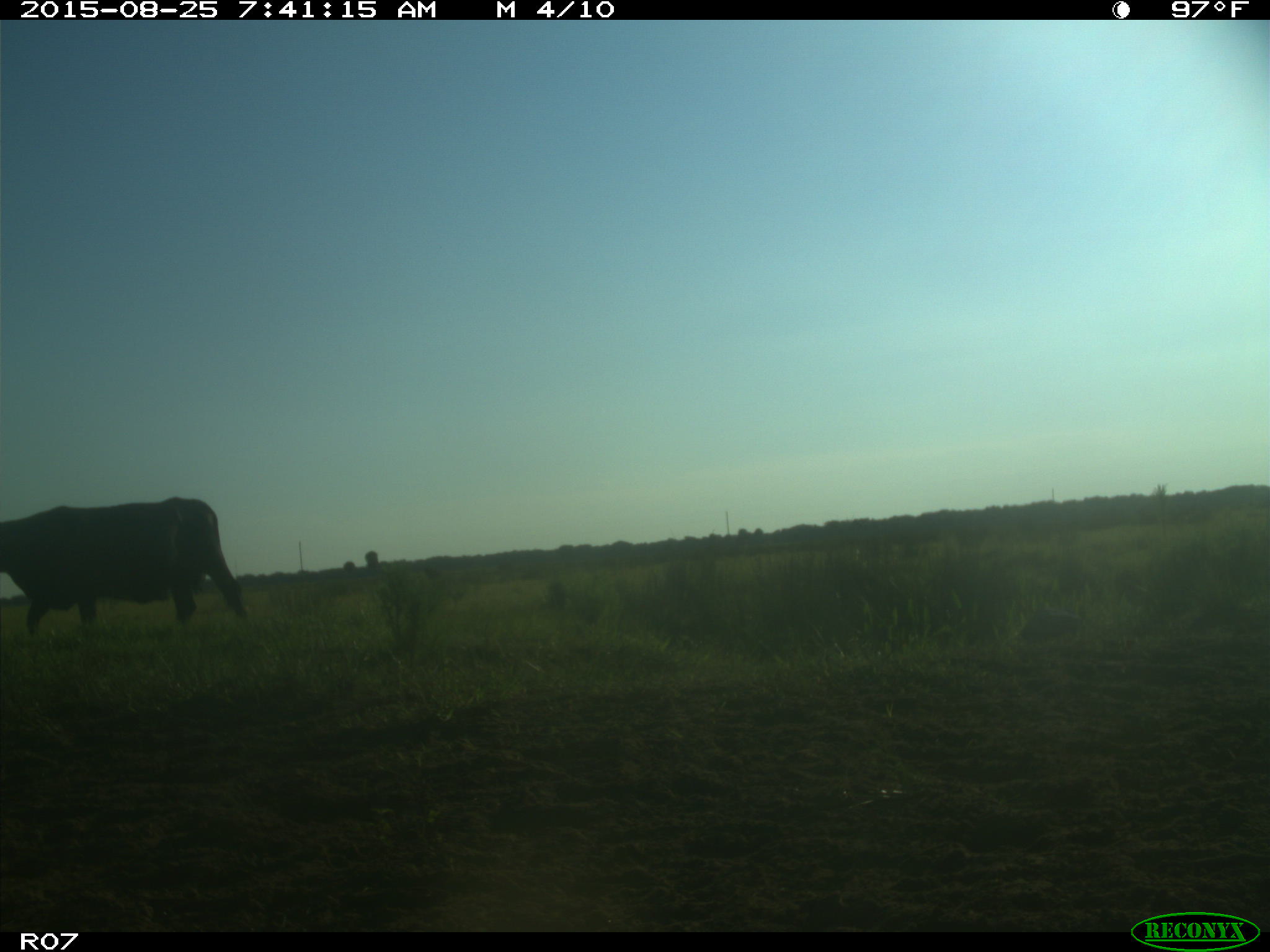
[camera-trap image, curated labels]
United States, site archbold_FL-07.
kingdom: Animalia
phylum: Chordata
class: Mammalia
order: Artiodactyla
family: Bovidae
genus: Bos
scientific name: Bos taurus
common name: domestic cow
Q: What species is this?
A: Bos taurus (domestic cow).